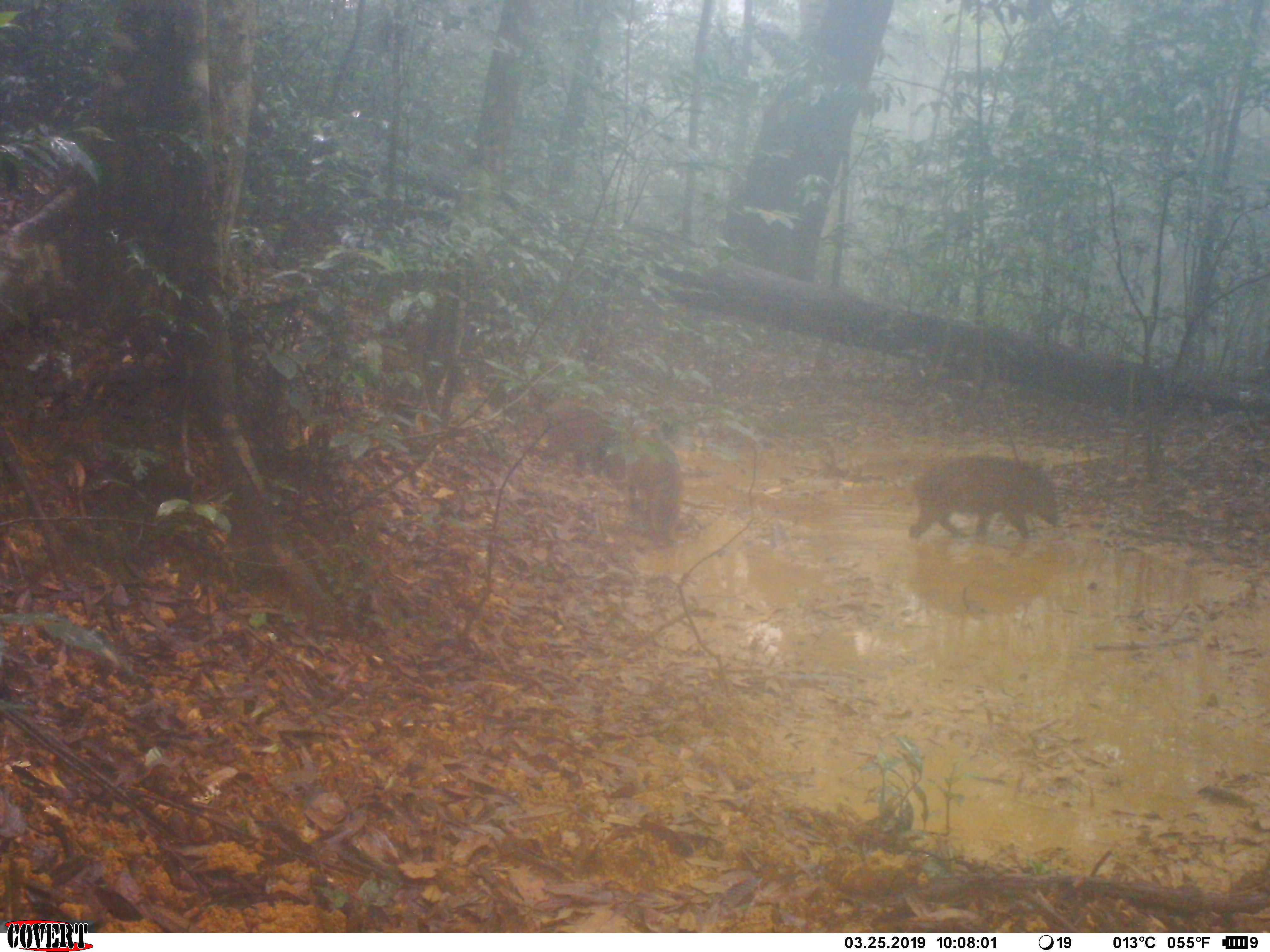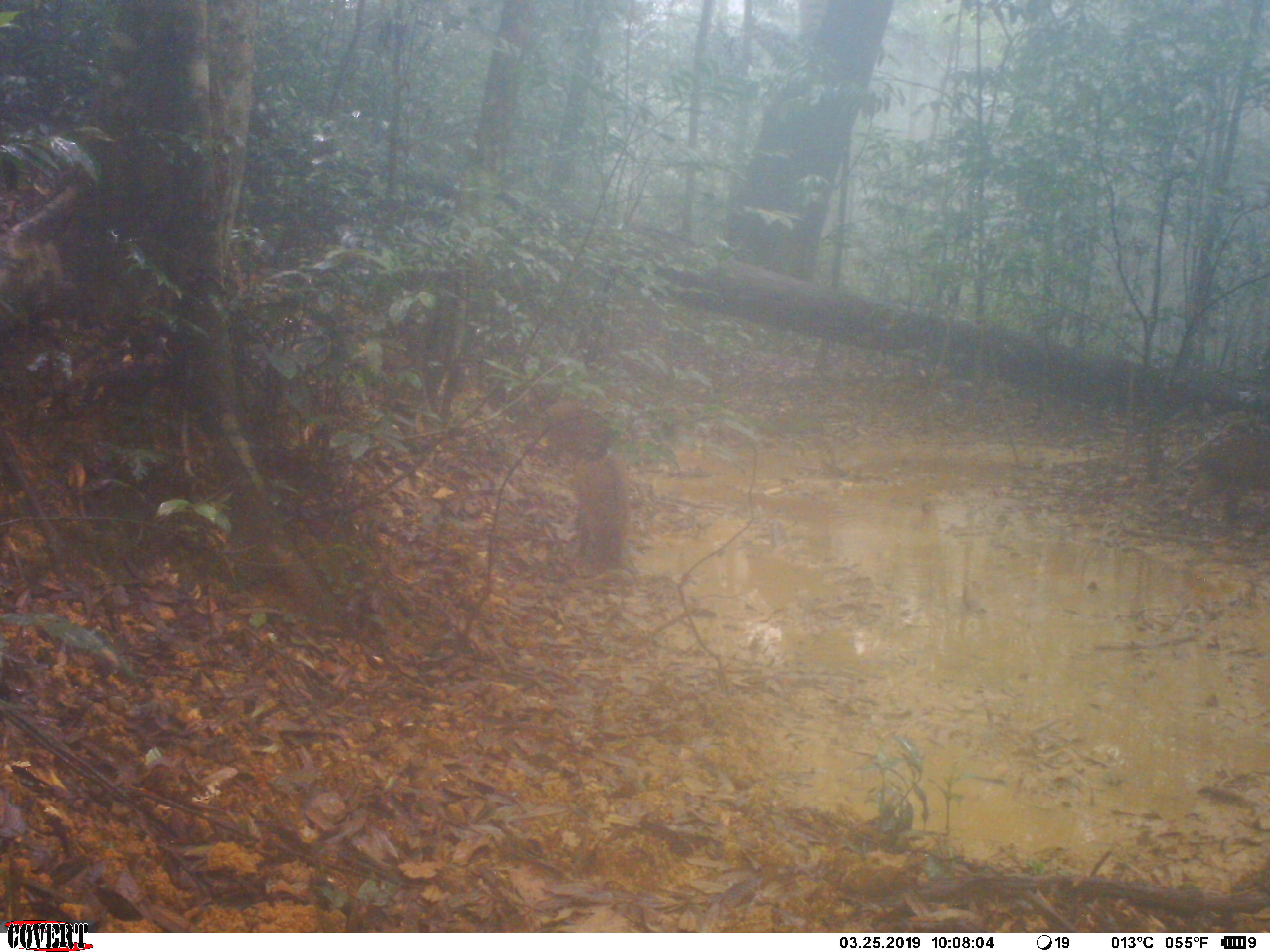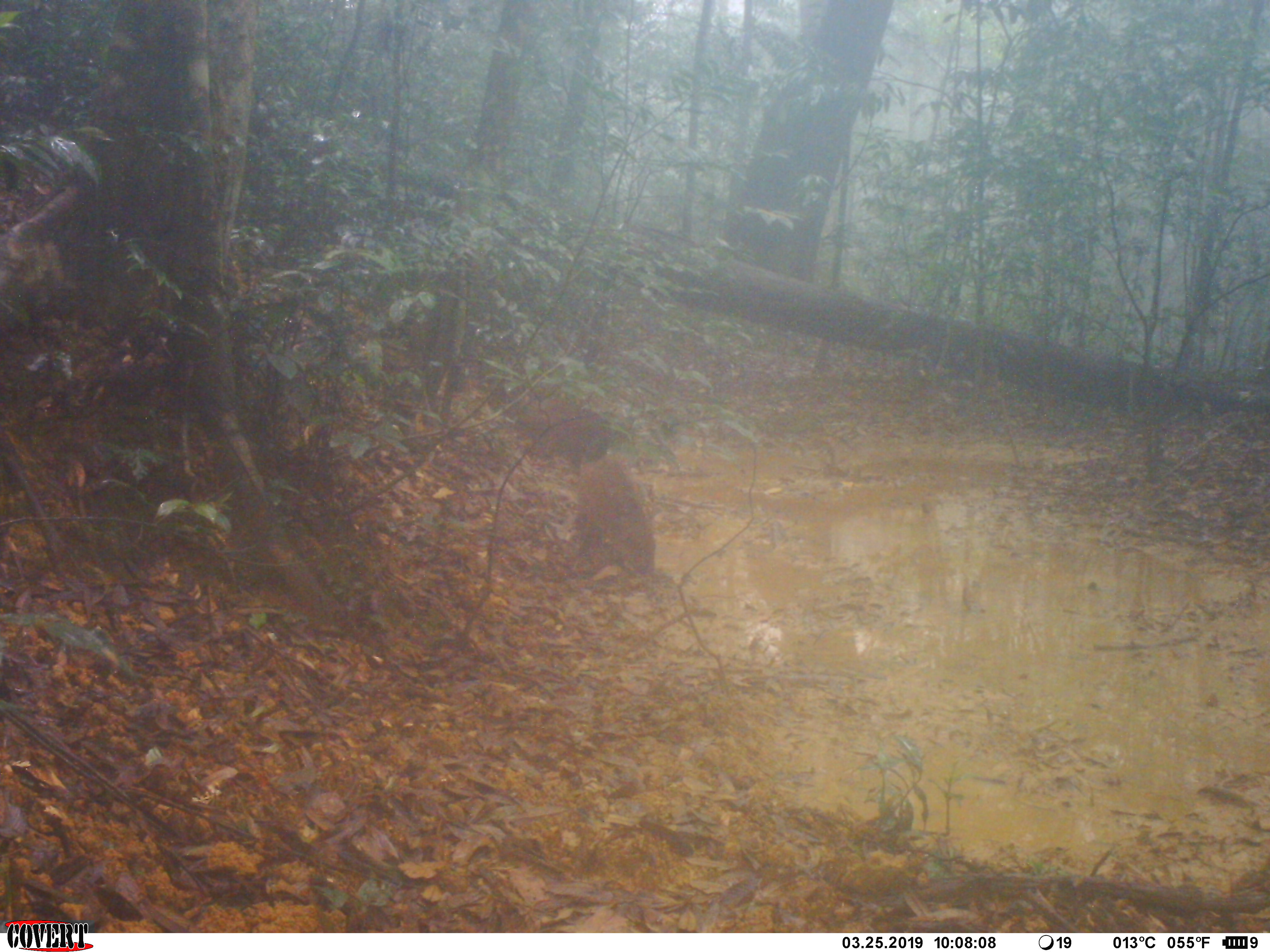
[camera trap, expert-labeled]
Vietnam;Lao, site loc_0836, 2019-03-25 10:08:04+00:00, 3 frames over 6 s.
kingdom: Animalia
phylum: Chordata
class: Mammalia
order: Artiodactyla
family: Suidae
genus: Sus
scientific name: Sus scrofa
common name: eurasian wild pig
Eurasian wild pig (Sus scrofa). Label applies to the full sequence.